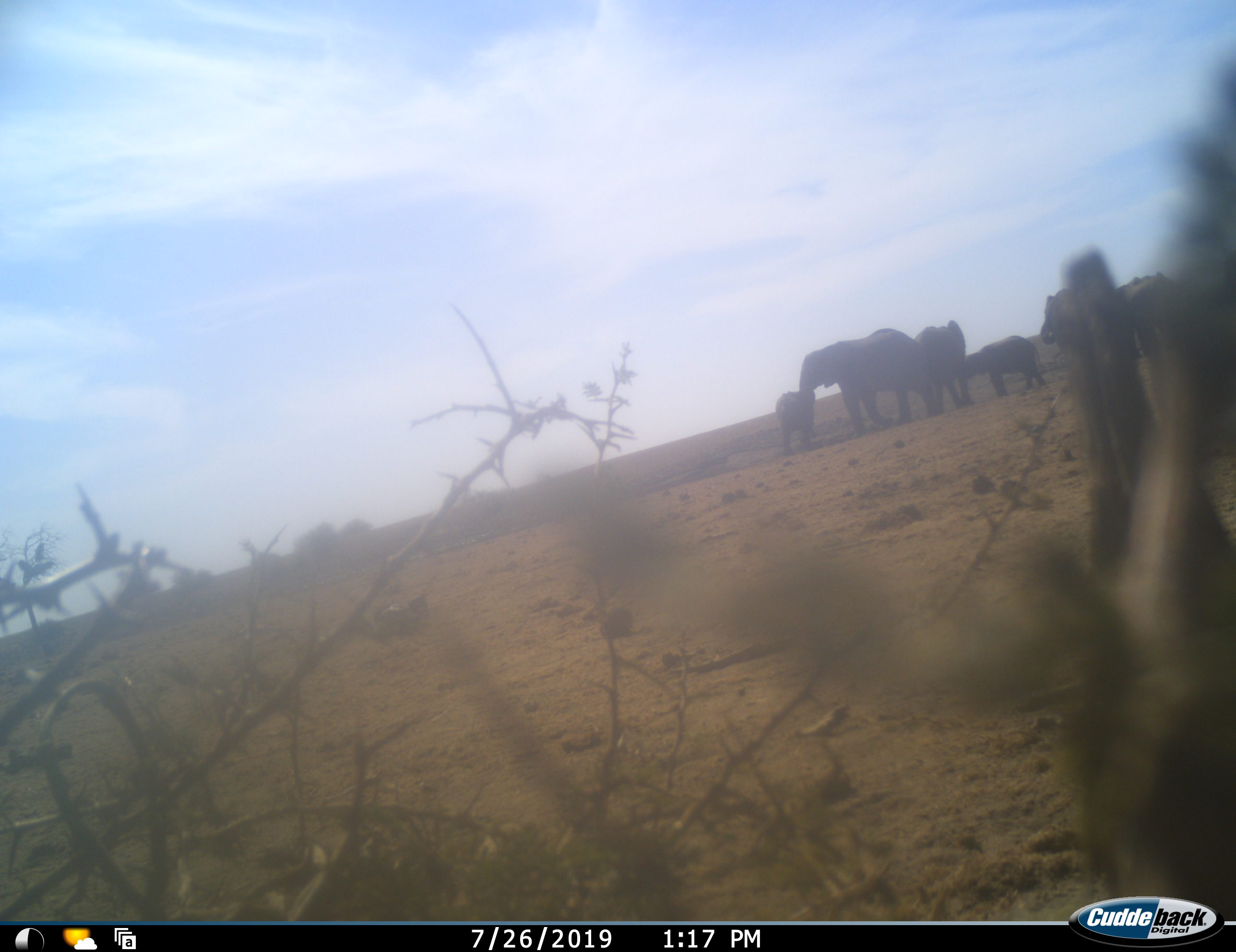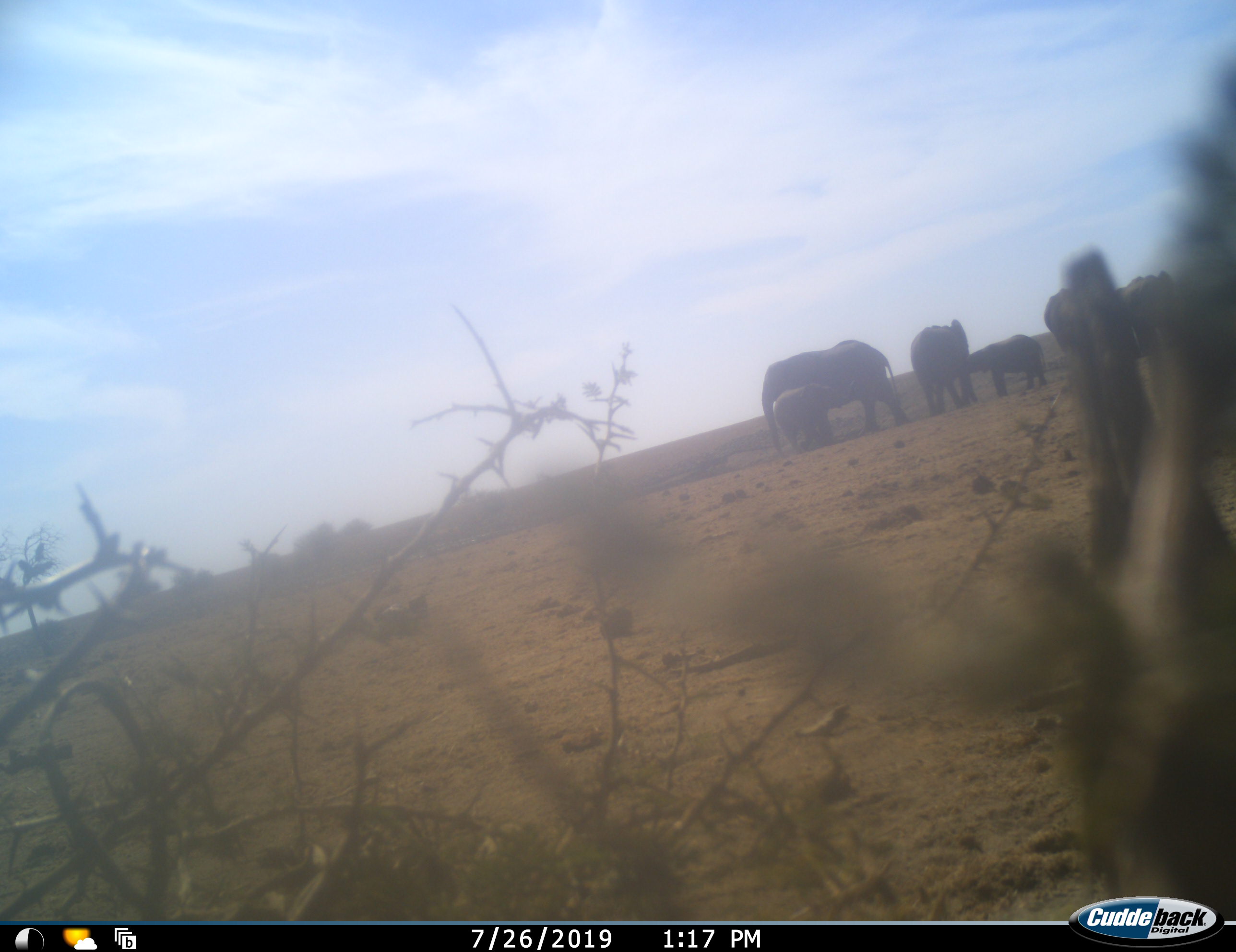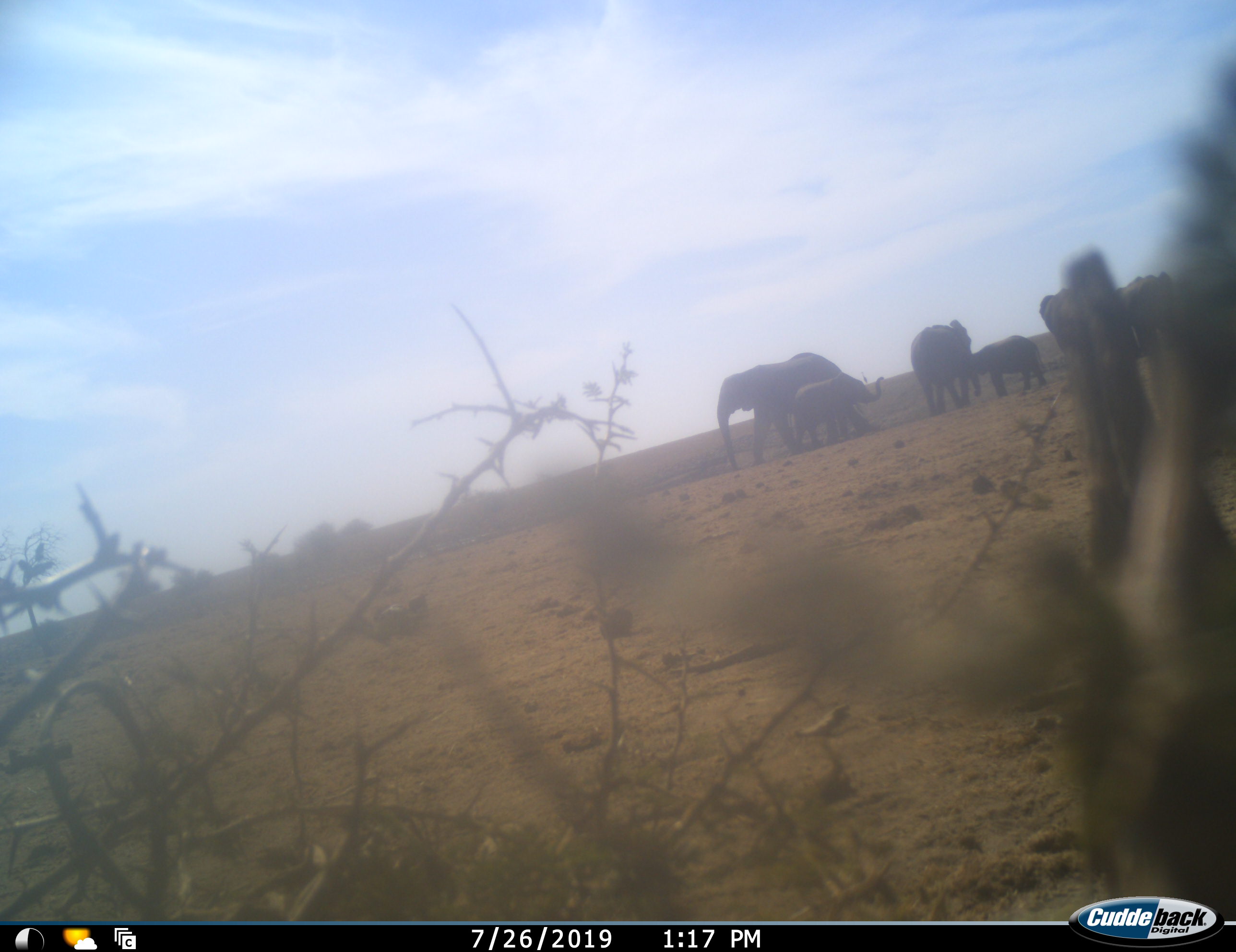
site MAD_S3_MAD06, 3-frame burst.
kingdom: Animalia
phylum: Chordata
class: Mammalia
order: Proboscidea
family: Elephantidae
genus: Loxodonta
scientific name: Loxodonta africana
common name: african bush elephant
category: elephant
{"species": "elephant (african bush elephant) (Loxodonta africana)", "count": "6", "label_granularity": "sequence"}